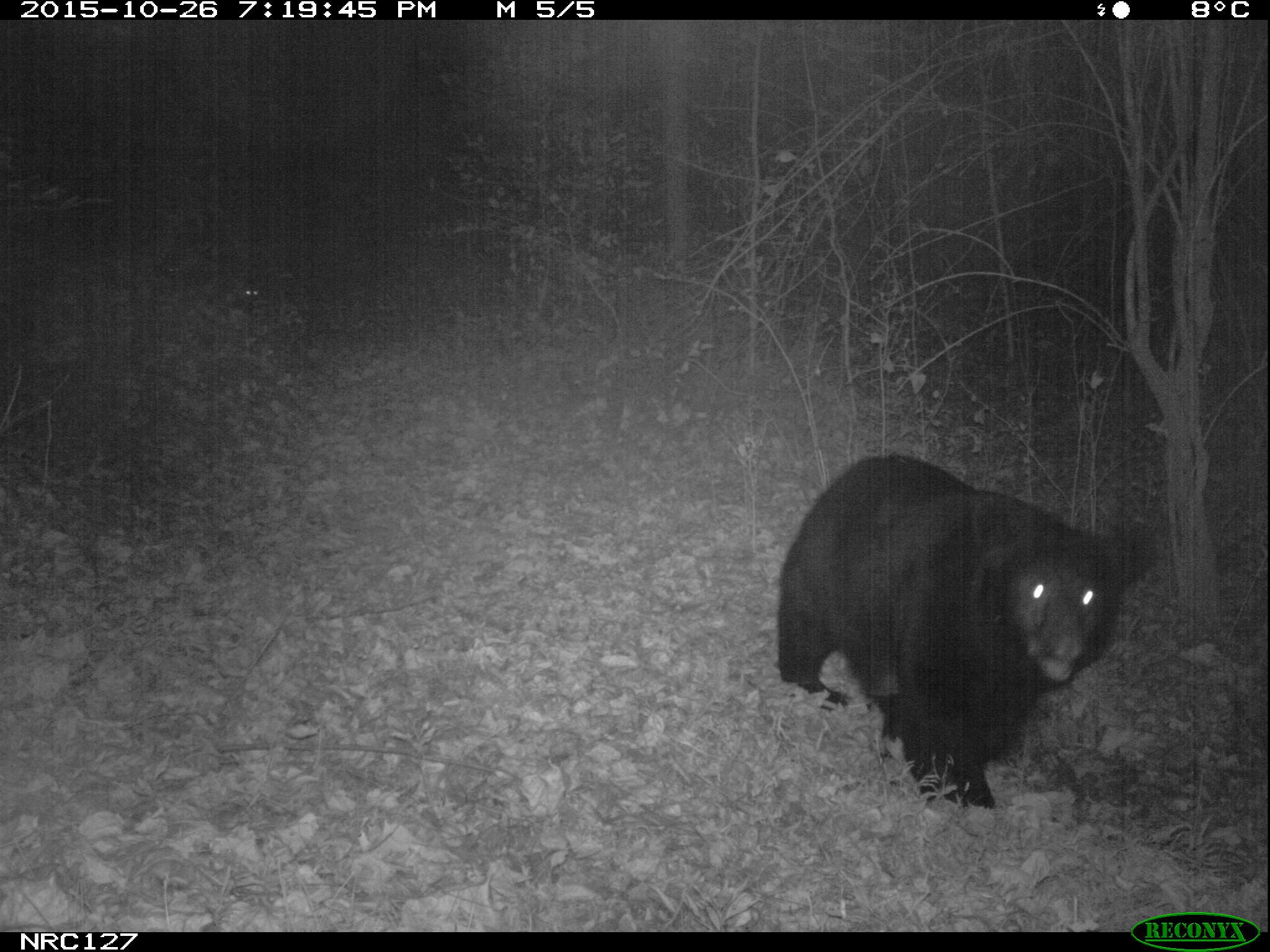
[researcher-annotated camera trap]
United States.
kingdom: Animalia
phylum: Chordata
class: Mammalia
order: Carnivora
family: Ursidae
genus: Ursus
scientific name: Ursus americanus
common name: american black bear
American Black Bear (Ursus americanus).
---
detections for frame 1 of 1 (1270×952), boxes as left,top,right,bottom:
American Black Bear: 765,446,1164,793